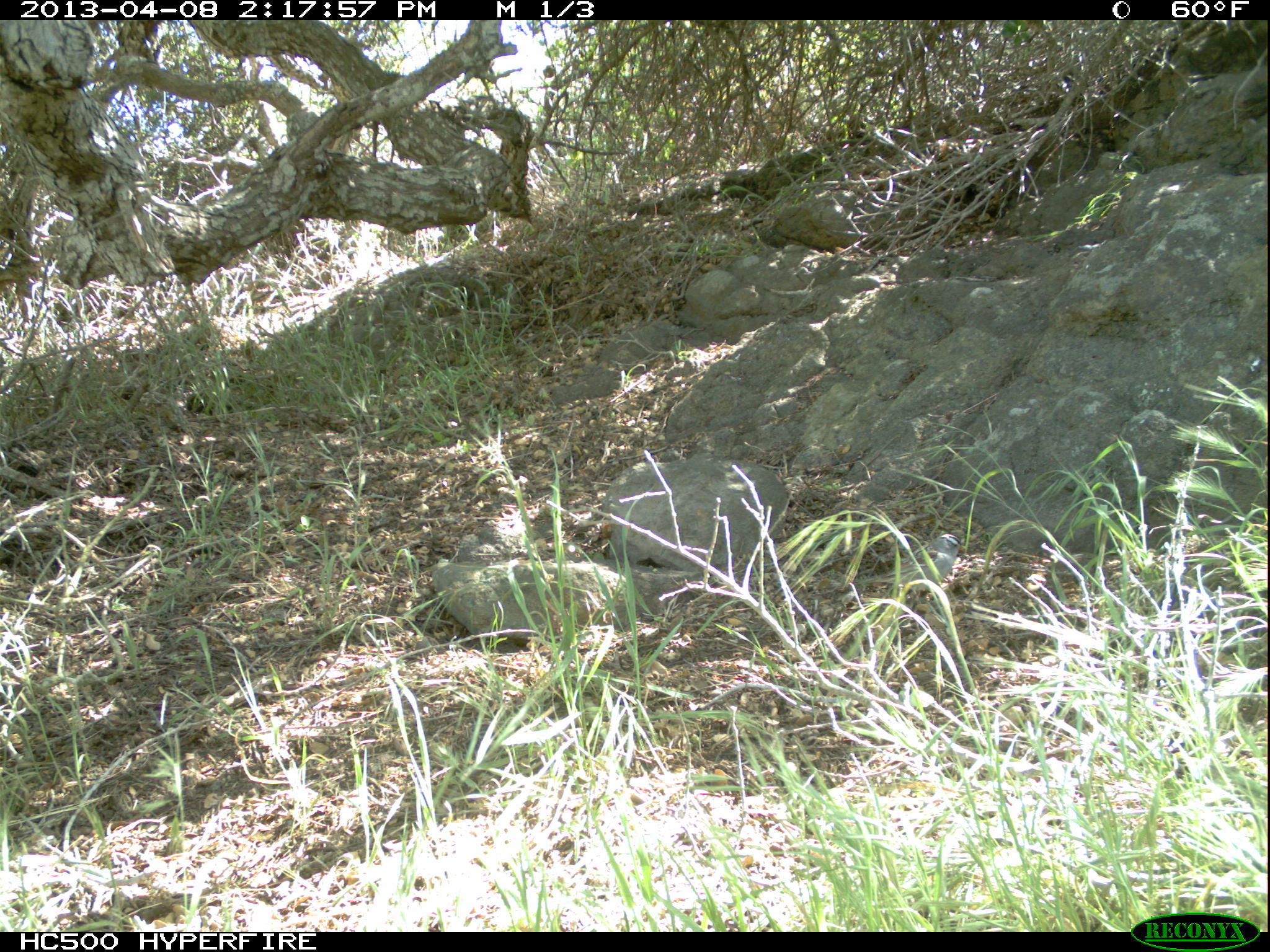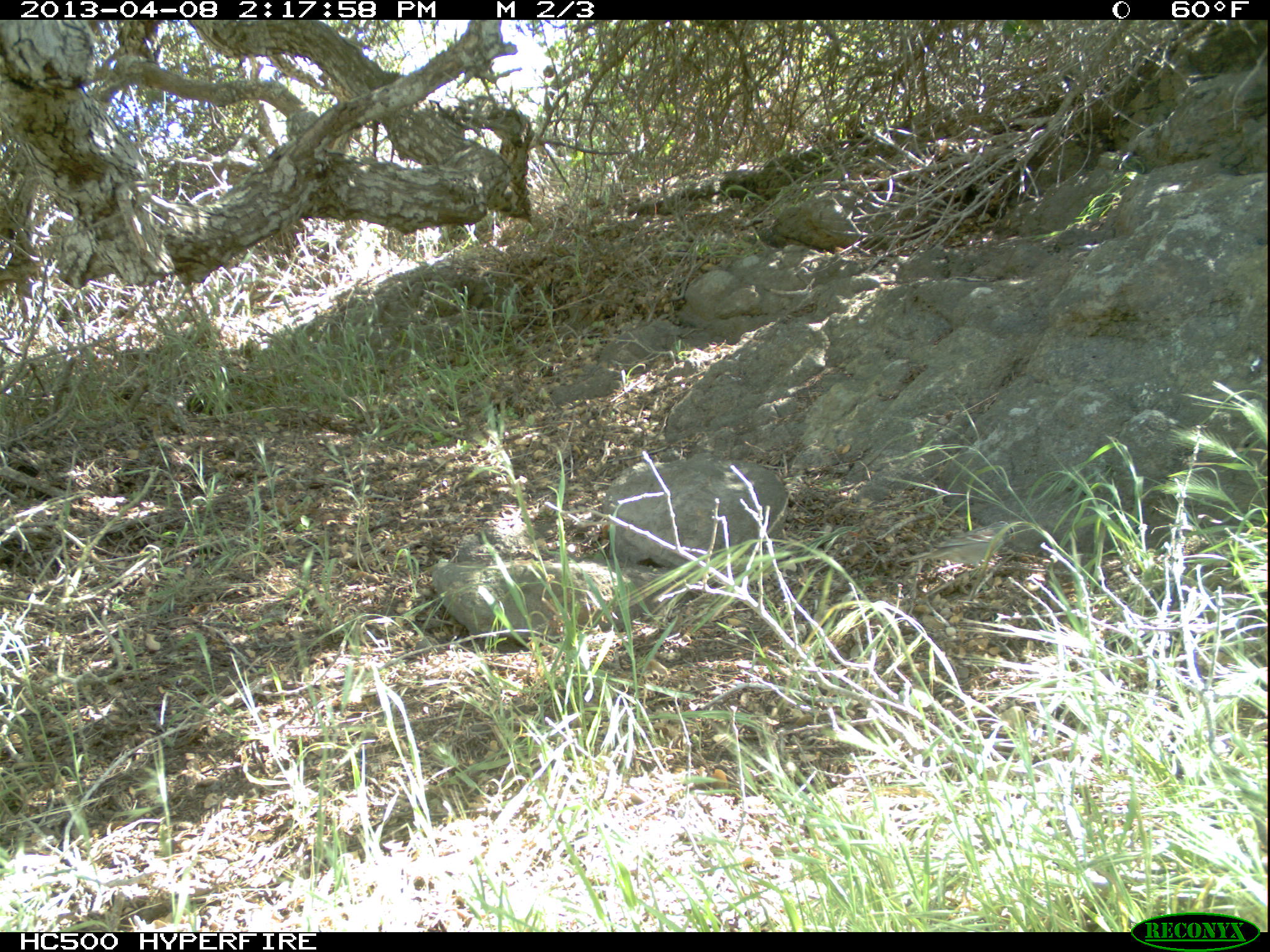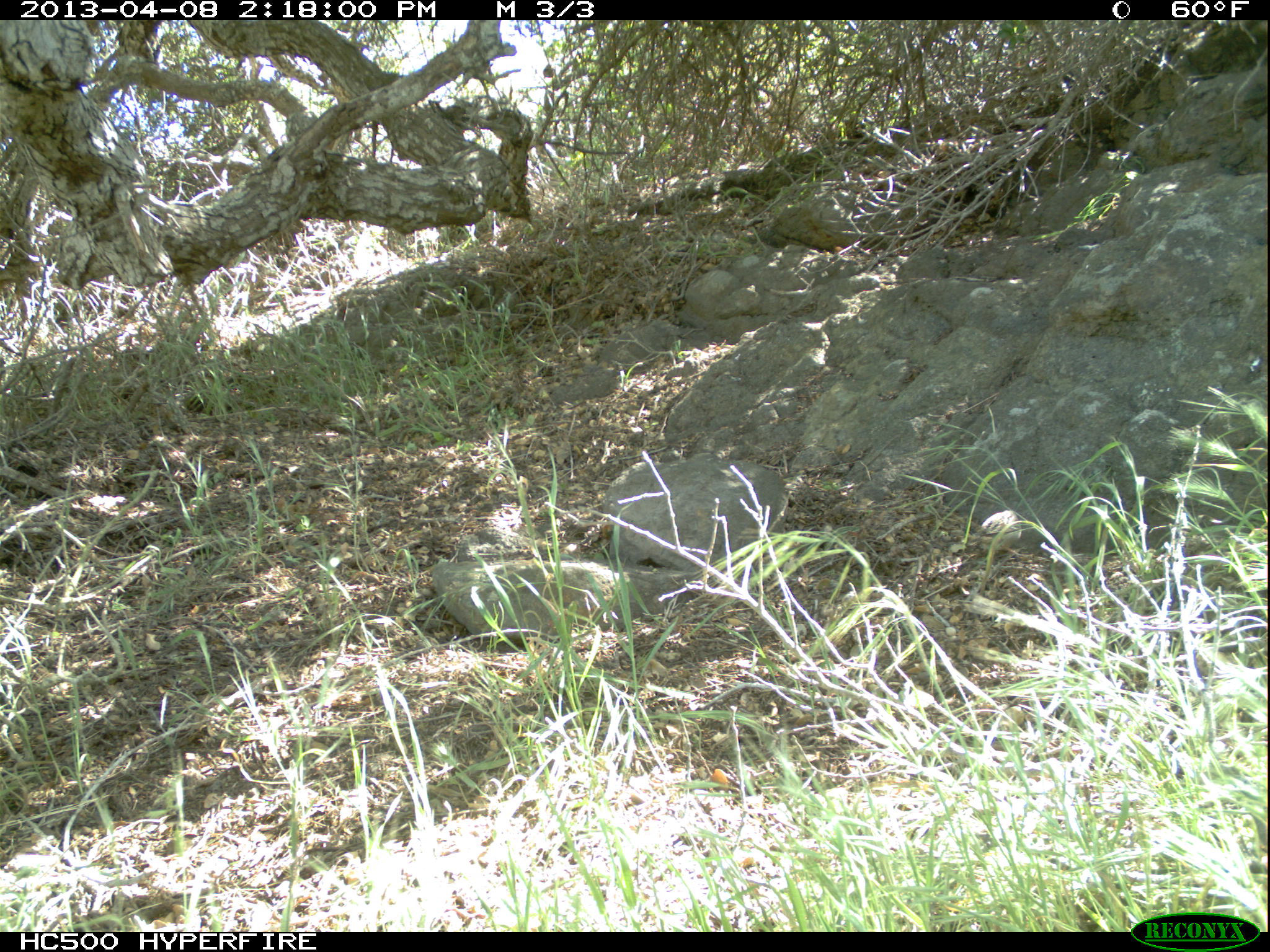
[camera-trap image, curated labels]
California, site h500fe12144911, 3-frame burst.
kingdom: Animalia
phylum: Chordata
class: Aves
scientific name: Aves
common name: bird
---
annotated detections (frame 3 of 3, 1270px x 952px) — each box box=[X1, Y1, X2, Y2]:
bird: box=[959, 509, 1021, 553]